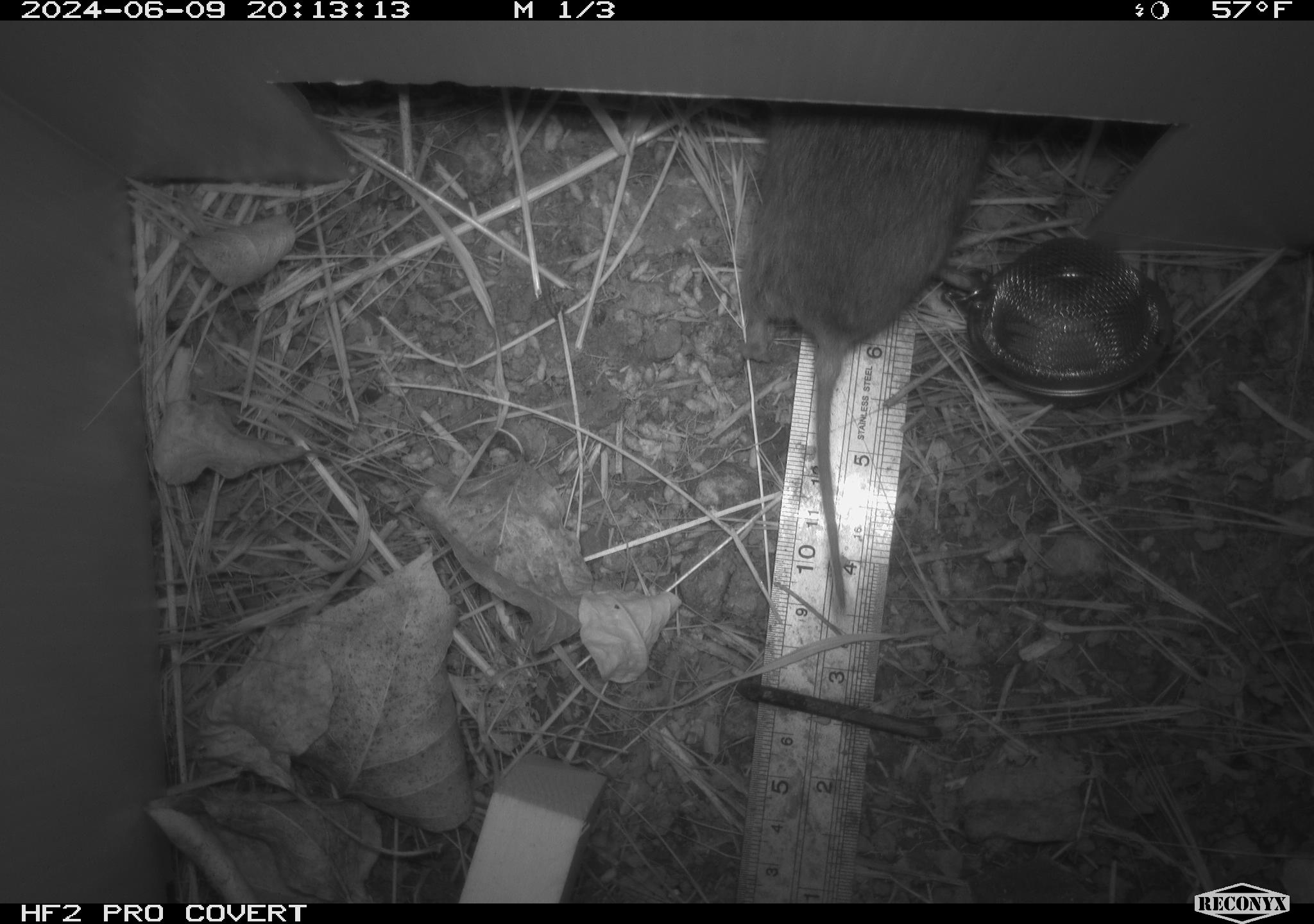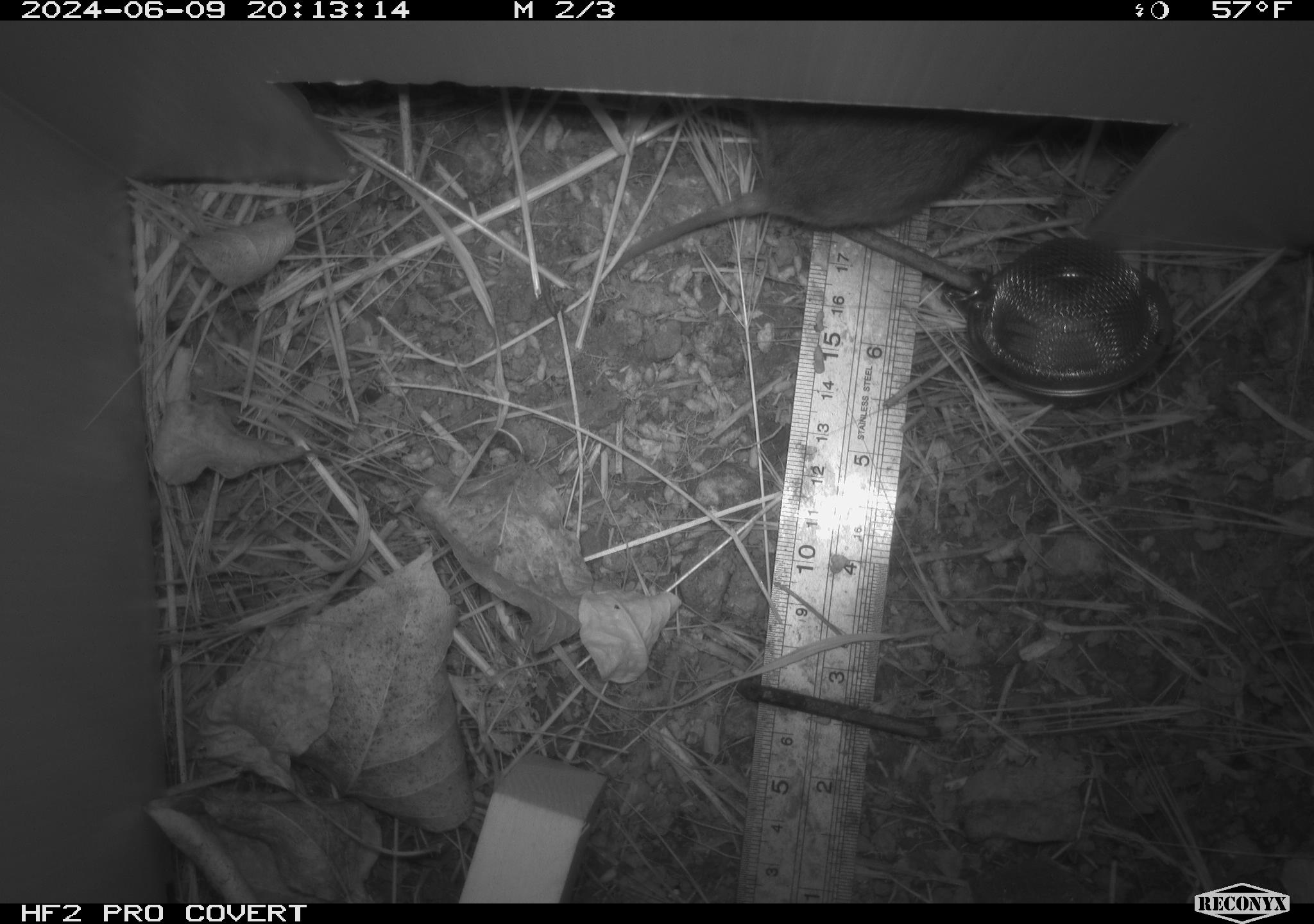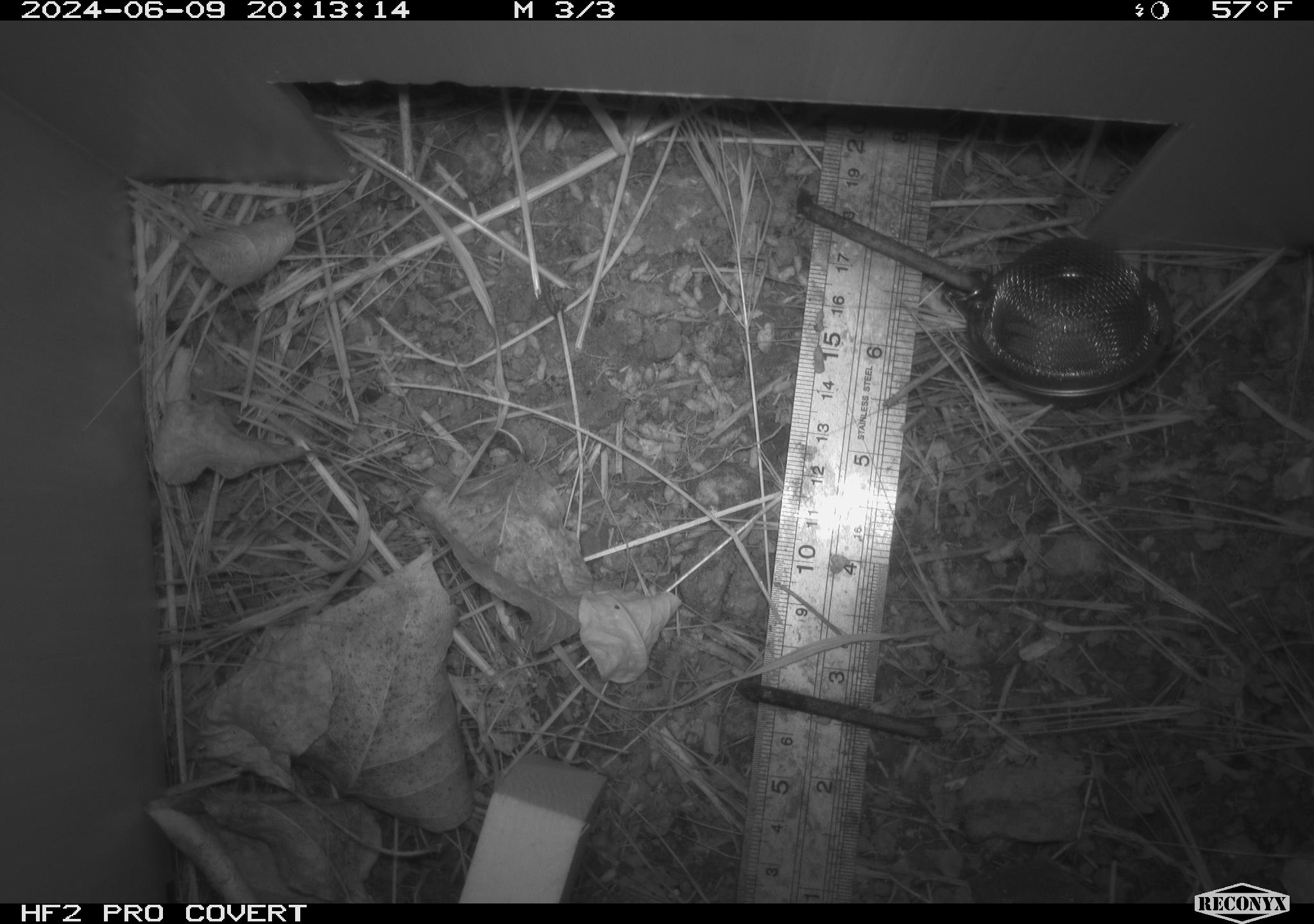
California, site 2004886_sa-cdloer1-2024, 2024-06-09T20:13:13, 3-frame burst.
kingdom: Animalia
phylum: Chordata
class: Mammalia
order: Rodentia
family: Cricetidae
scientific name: Arvicolinae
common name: voles, lemmings, and muskrats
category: arvicolinae subfamily